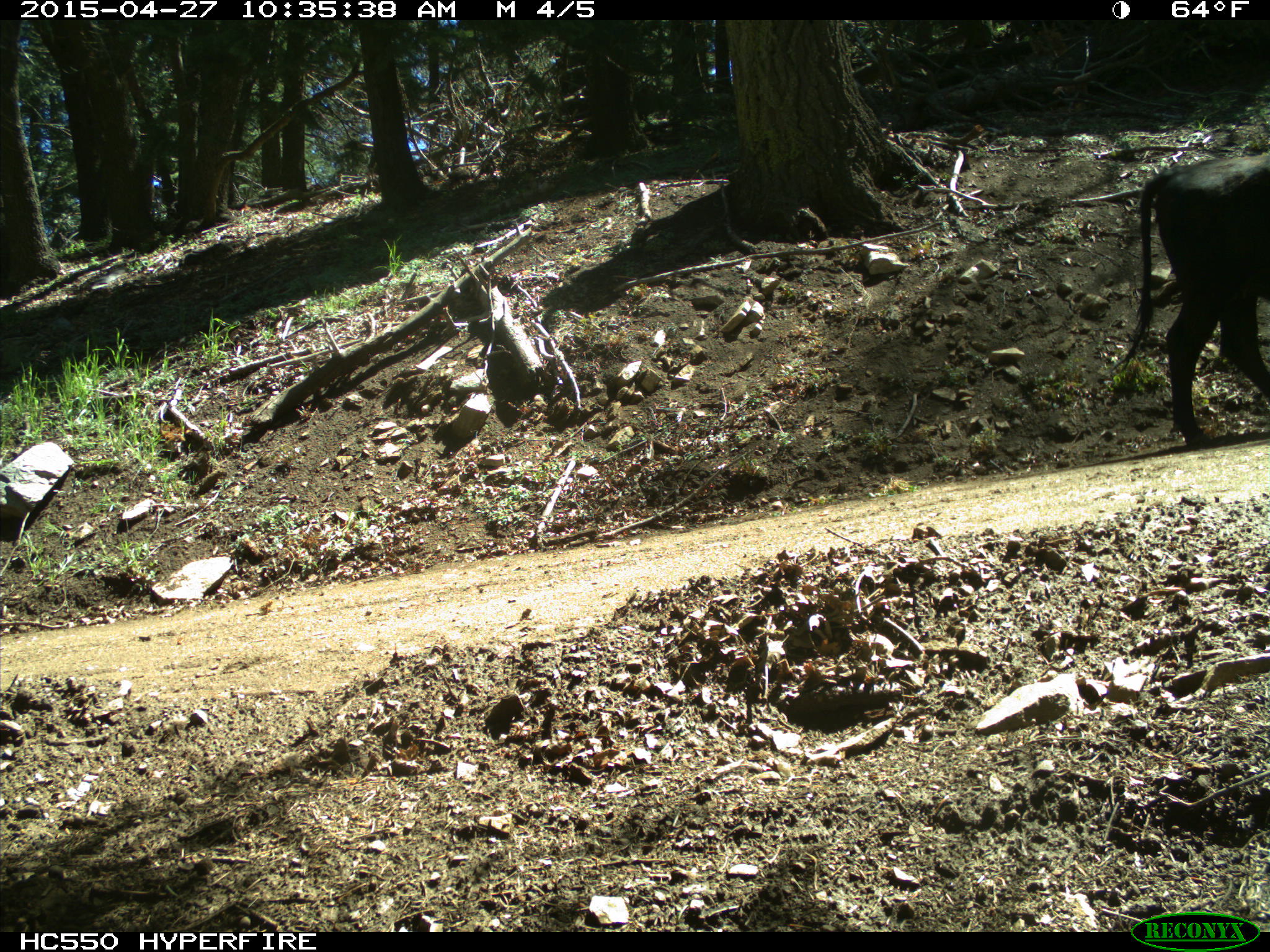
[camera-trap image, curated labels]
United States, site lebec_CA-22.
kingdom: Animalia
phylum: Chordata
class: Mammalia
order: Artiodactyla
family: Bovidae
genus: Bos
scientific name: Bos taurus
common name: domestic cow